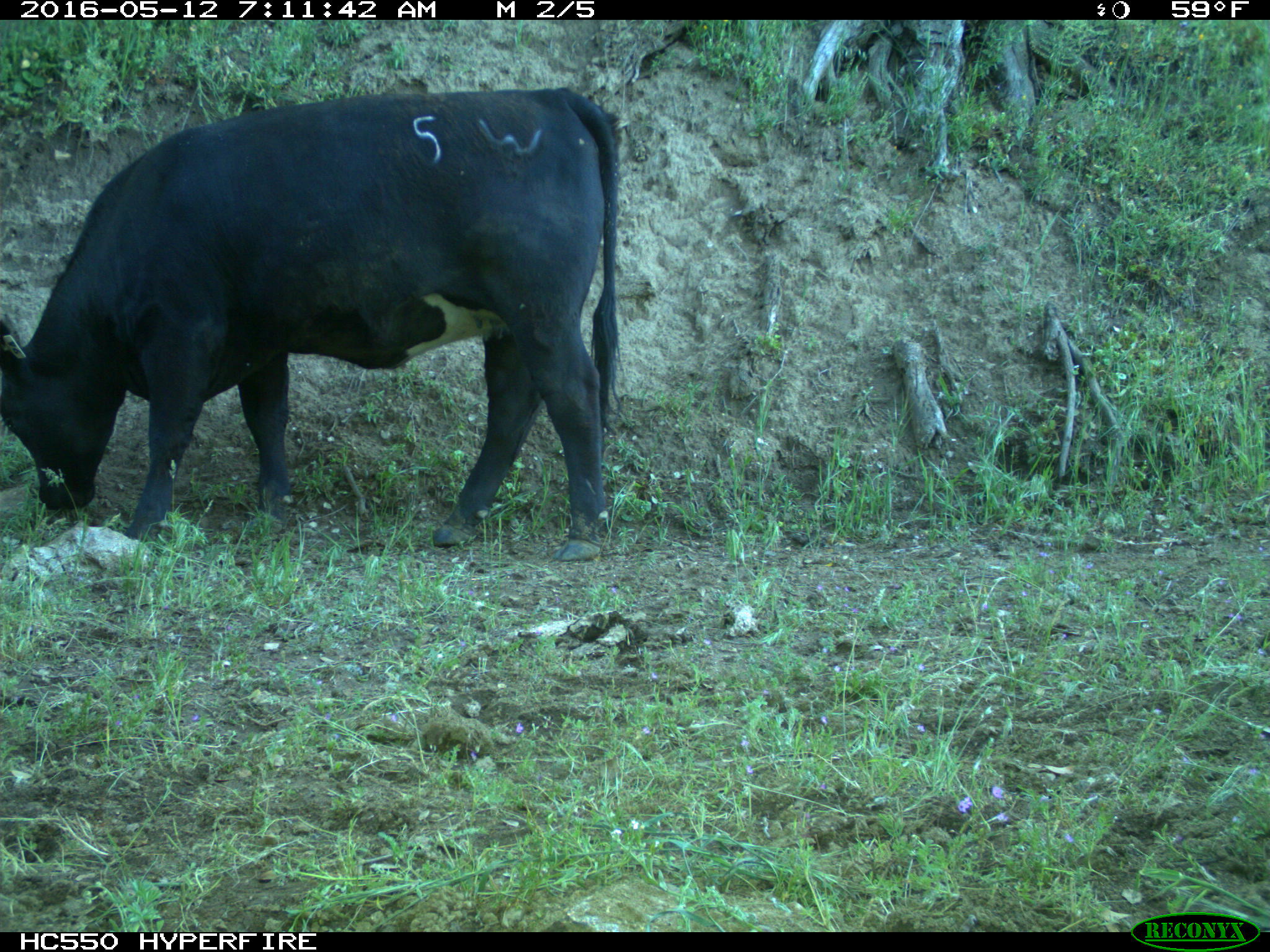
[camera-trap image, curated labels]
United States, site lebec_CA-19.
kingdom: Animalia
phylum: Chordata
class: Mammalia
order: Artiodactyla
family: Bovidae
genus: Bos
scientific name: Bos taurus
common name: domestic cow